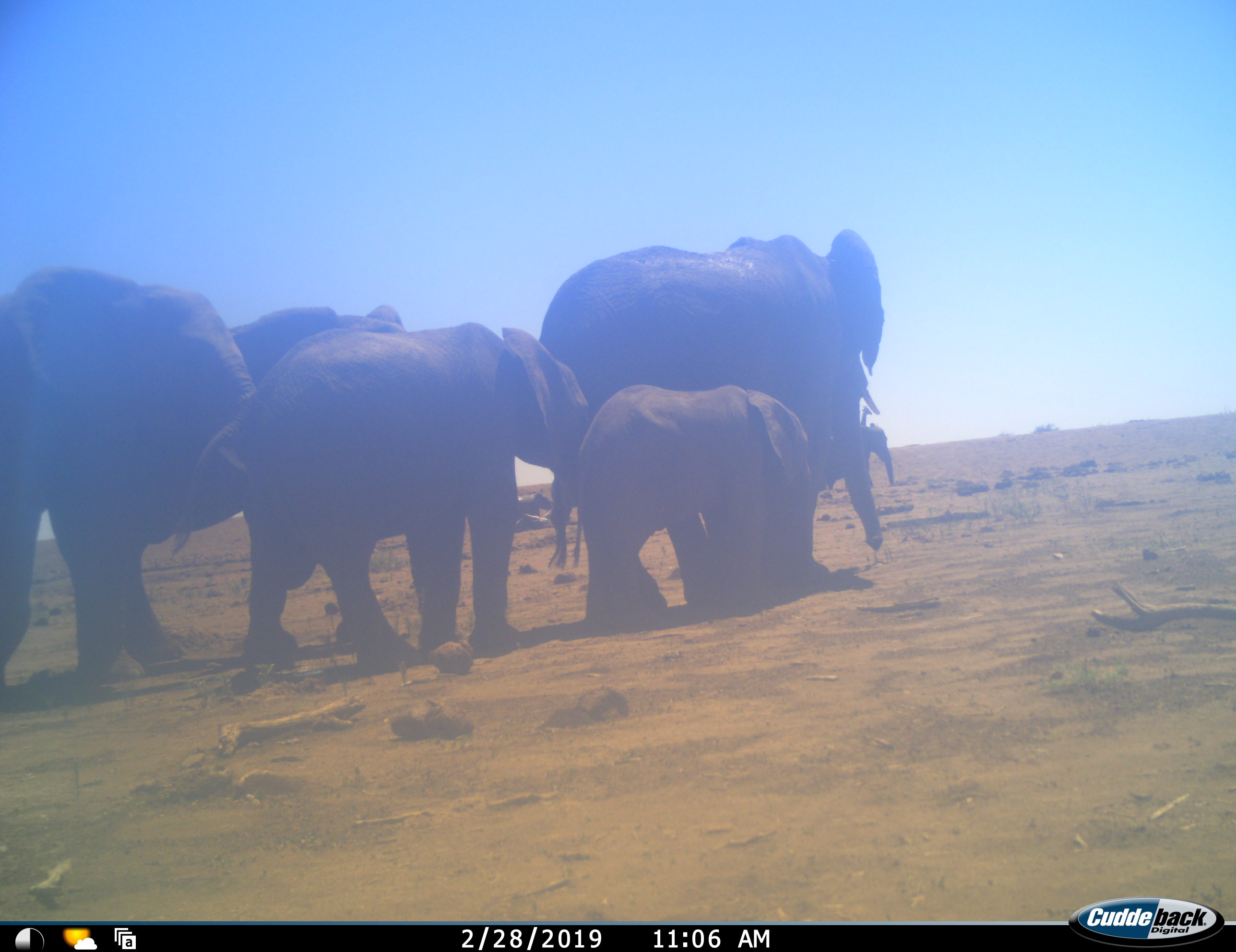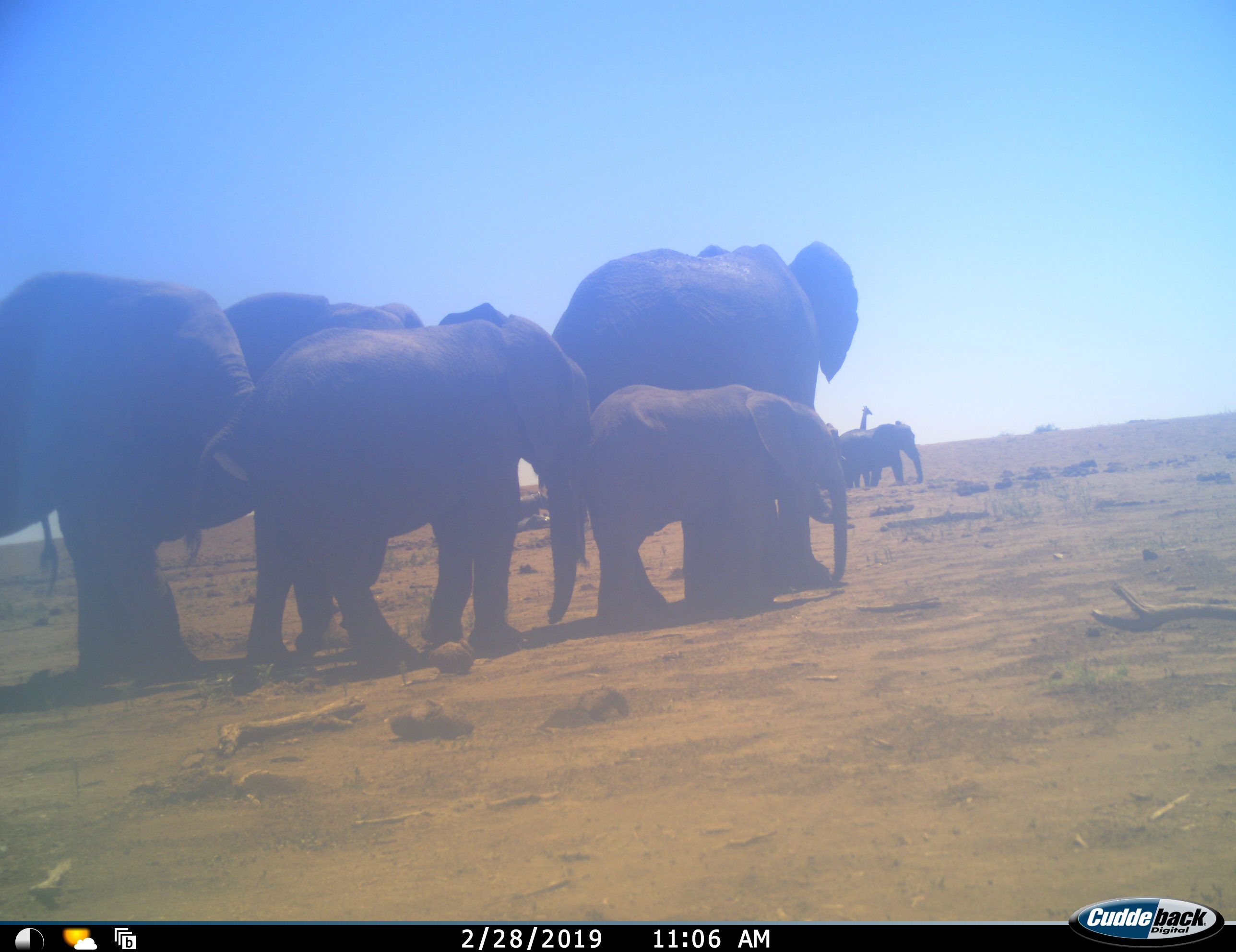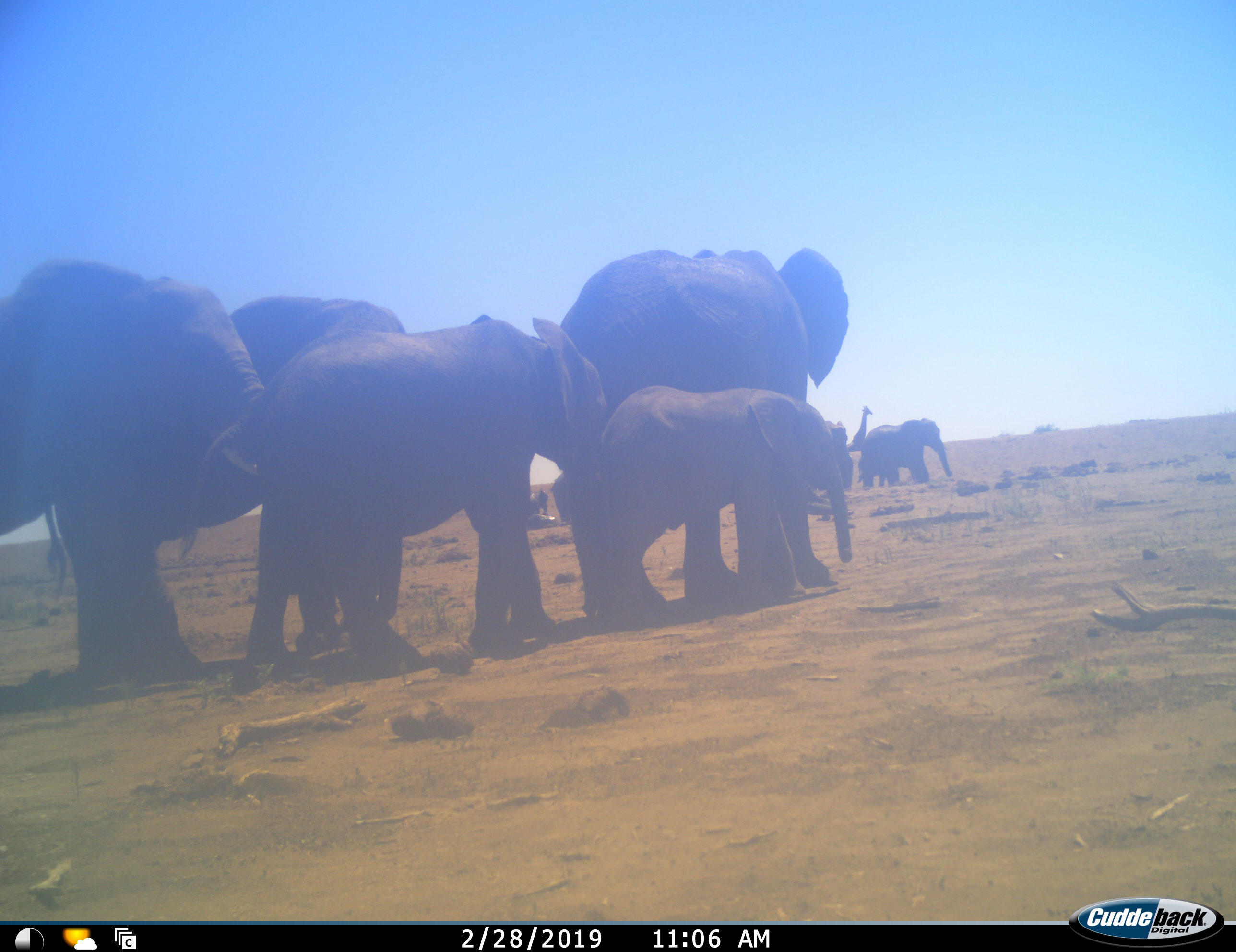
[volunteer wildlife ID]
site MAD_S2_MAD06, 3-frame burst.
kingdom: Animalia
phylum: Chordata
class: Mammalia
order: Proboscidea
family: Elephantidae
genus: Loxodonta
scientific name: Loxodonta africana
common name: african bush elephant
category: elephant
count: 8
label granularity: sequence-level